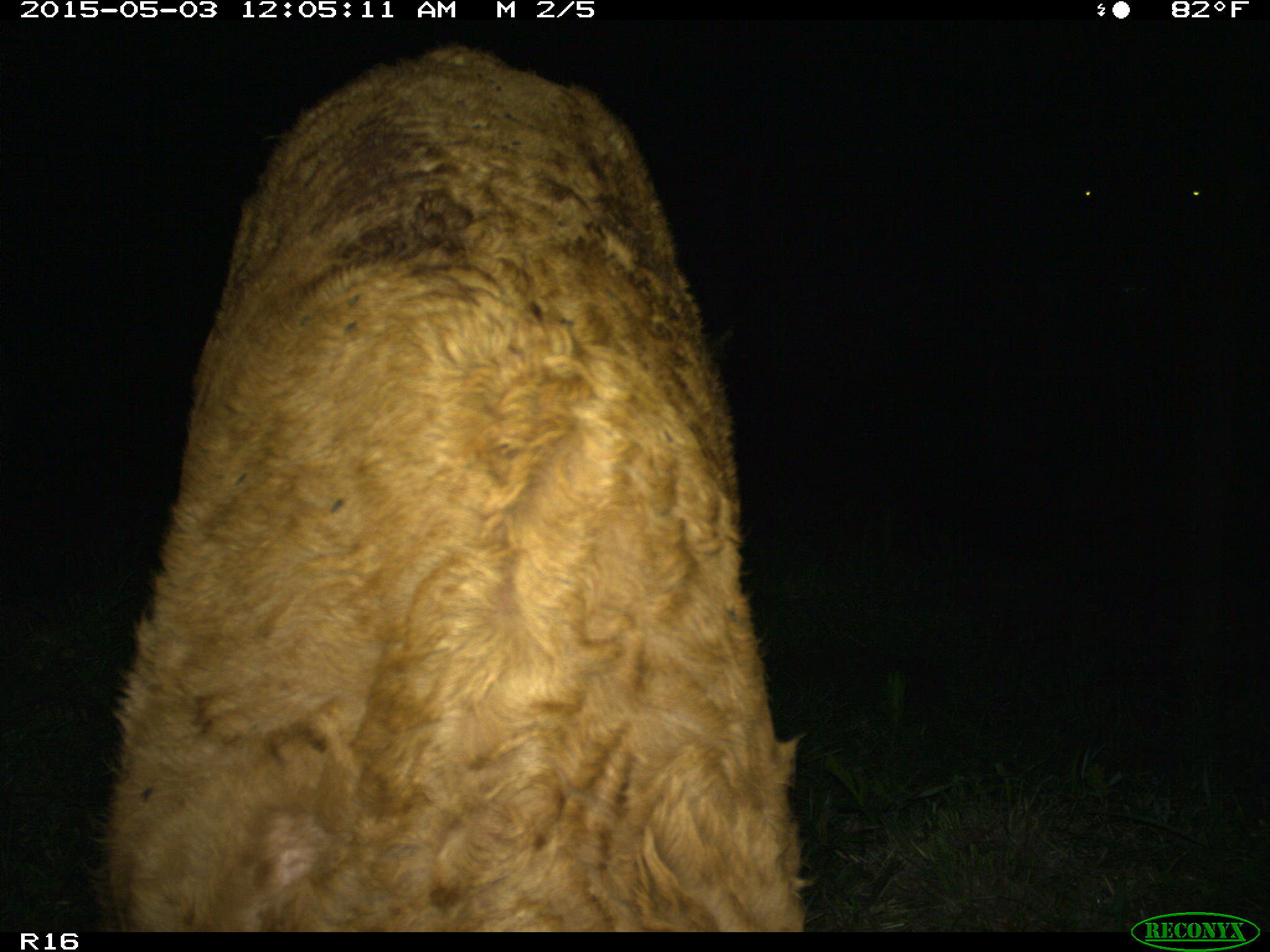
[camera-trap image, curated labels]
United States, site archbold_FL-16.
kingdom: Animalia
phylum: Chordata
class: Mammalia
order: Artiodactyla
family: Bovidae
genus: Bos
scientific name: Bos taurus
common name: domestic cow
Bos taurus (domestic cow).